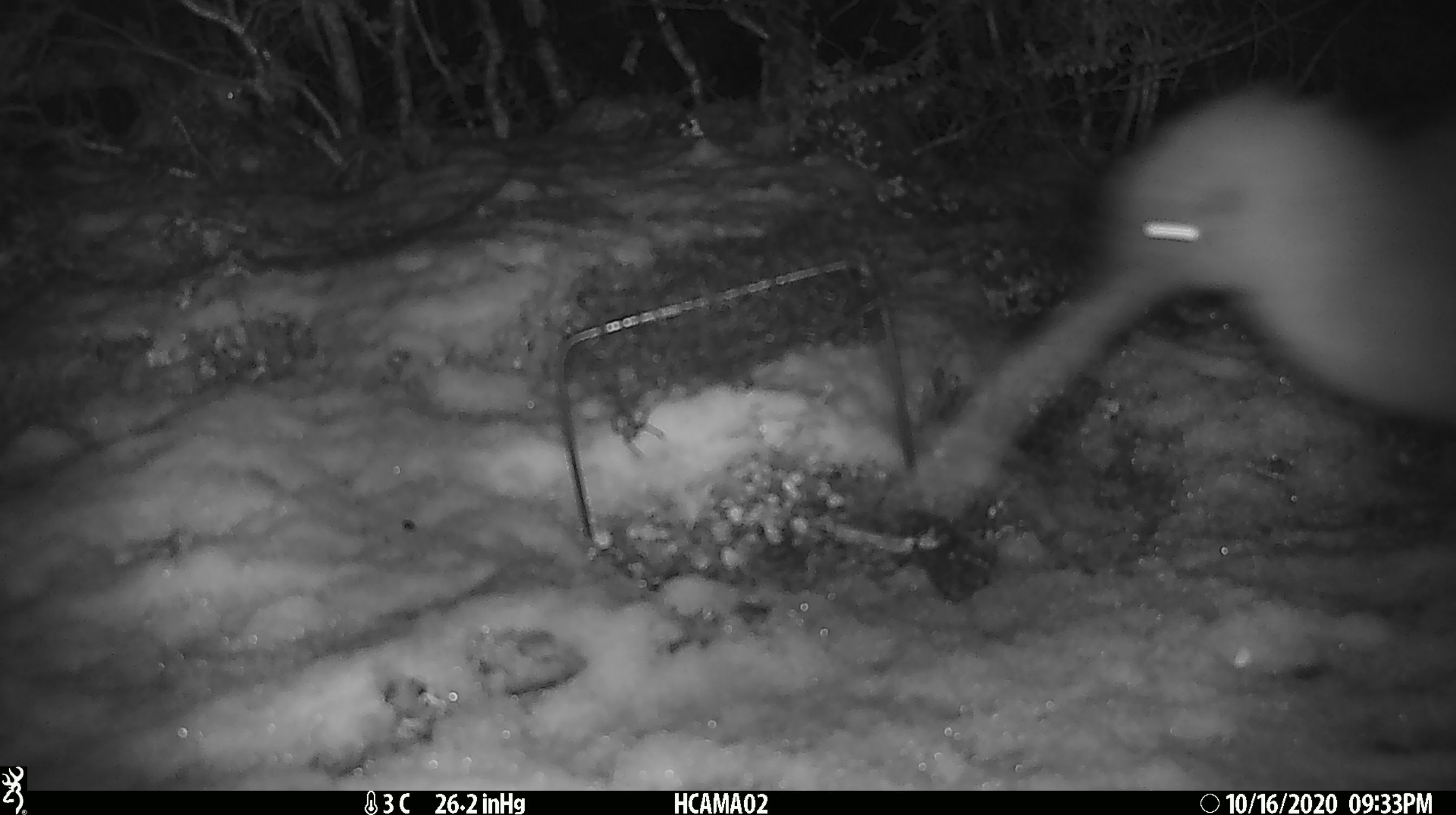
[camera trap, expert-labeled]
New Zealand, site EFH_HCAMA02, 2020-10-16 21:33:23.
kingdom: Animalia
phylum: Chordata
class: Aves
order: Apterygiformes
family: Apterygidae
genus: Apteryx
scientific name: Apteryx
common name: kiwi